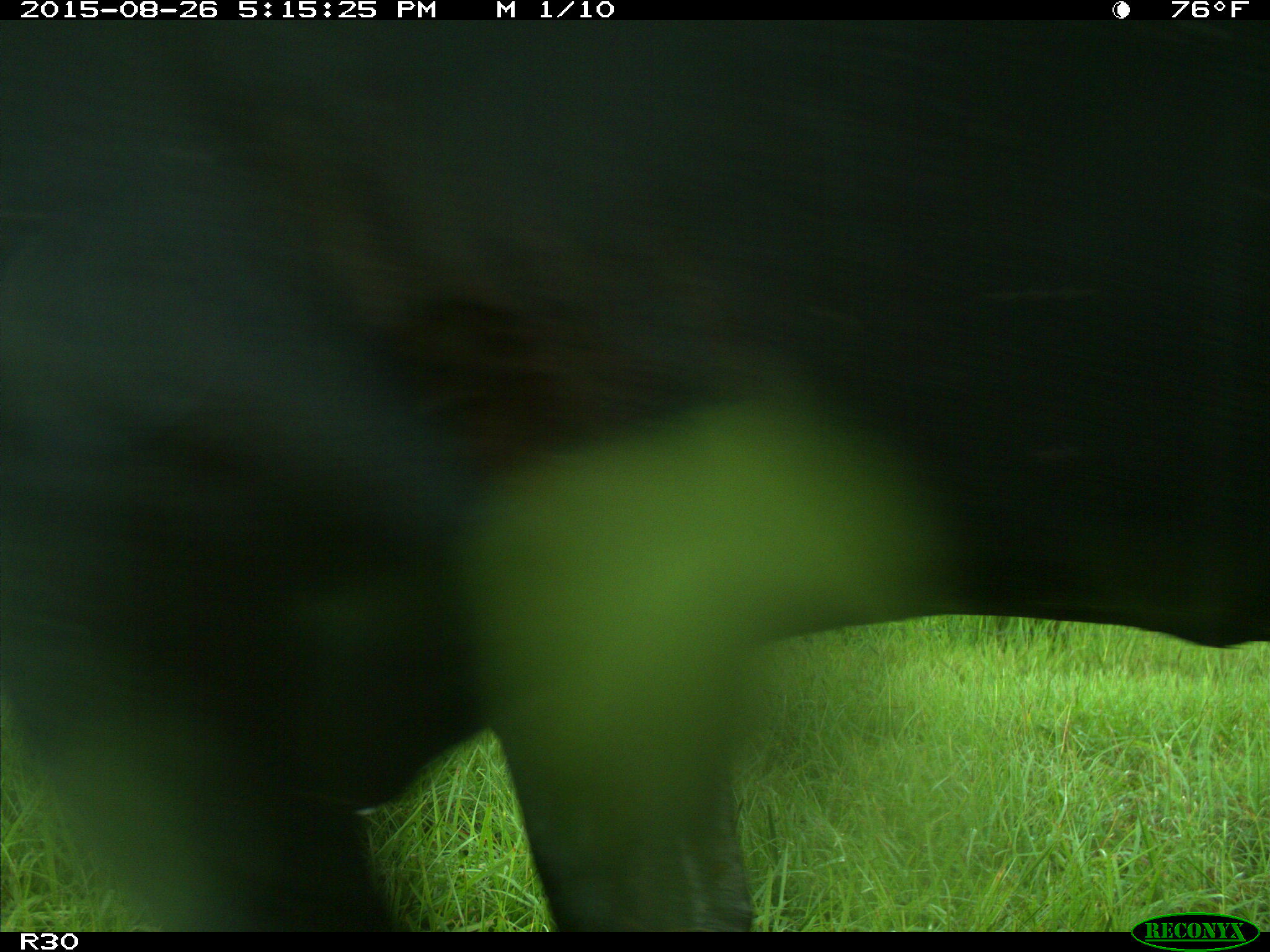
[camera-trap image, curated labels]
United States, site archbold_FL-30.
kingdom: Animalia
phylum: Chordata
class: Mammalia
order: Artiodactyla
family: Bovidae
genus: Bos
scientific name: Bos taurus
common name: domestic cow